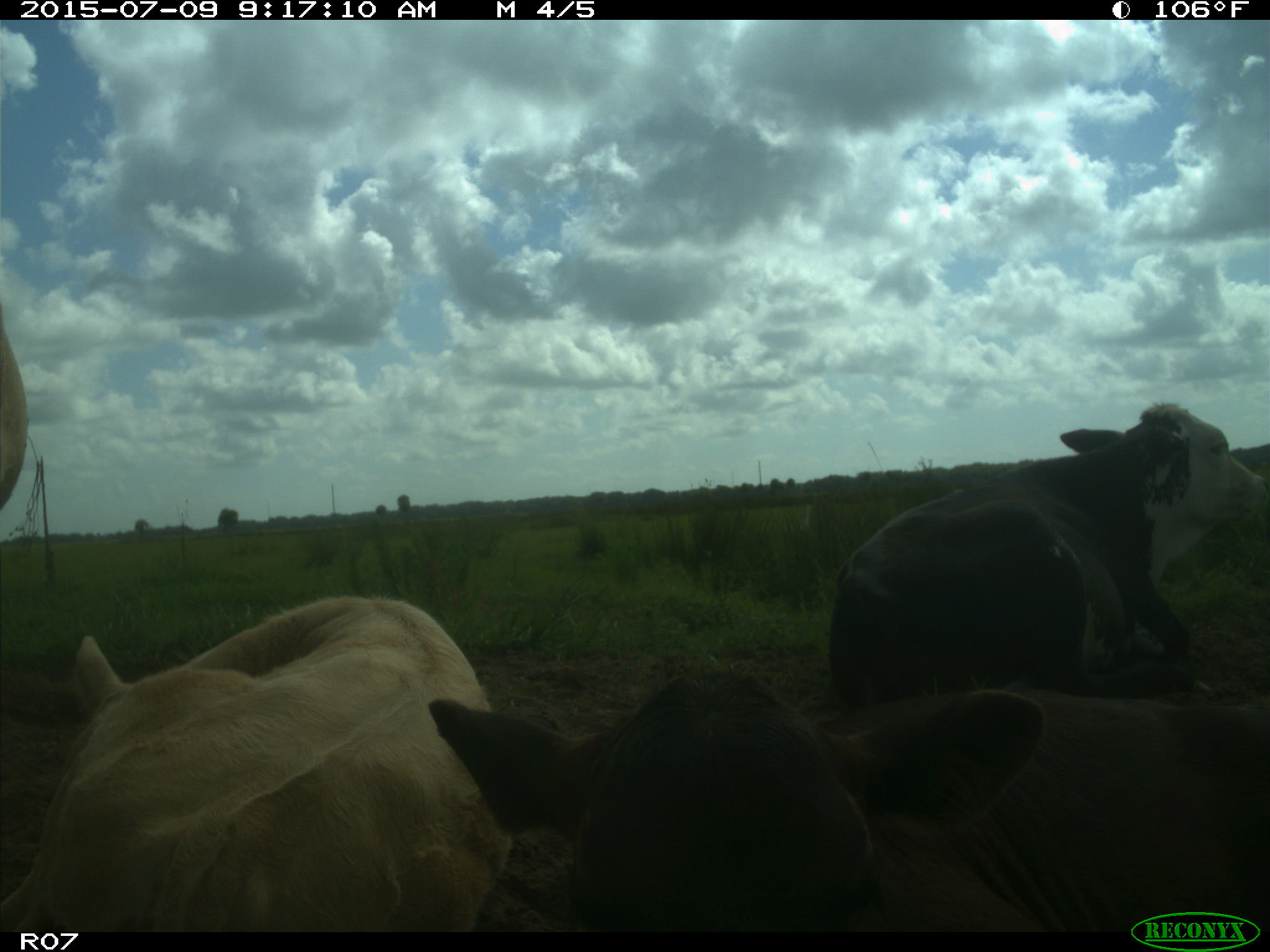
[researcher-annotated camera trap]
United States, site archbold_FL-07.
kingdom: Animalia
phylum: Chordata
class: Mammalia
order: Artiodactyla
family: Bovidae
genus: Bos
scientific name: Bos taurus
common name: domestic cow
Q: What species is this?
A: Bos taurus (domestic cow).